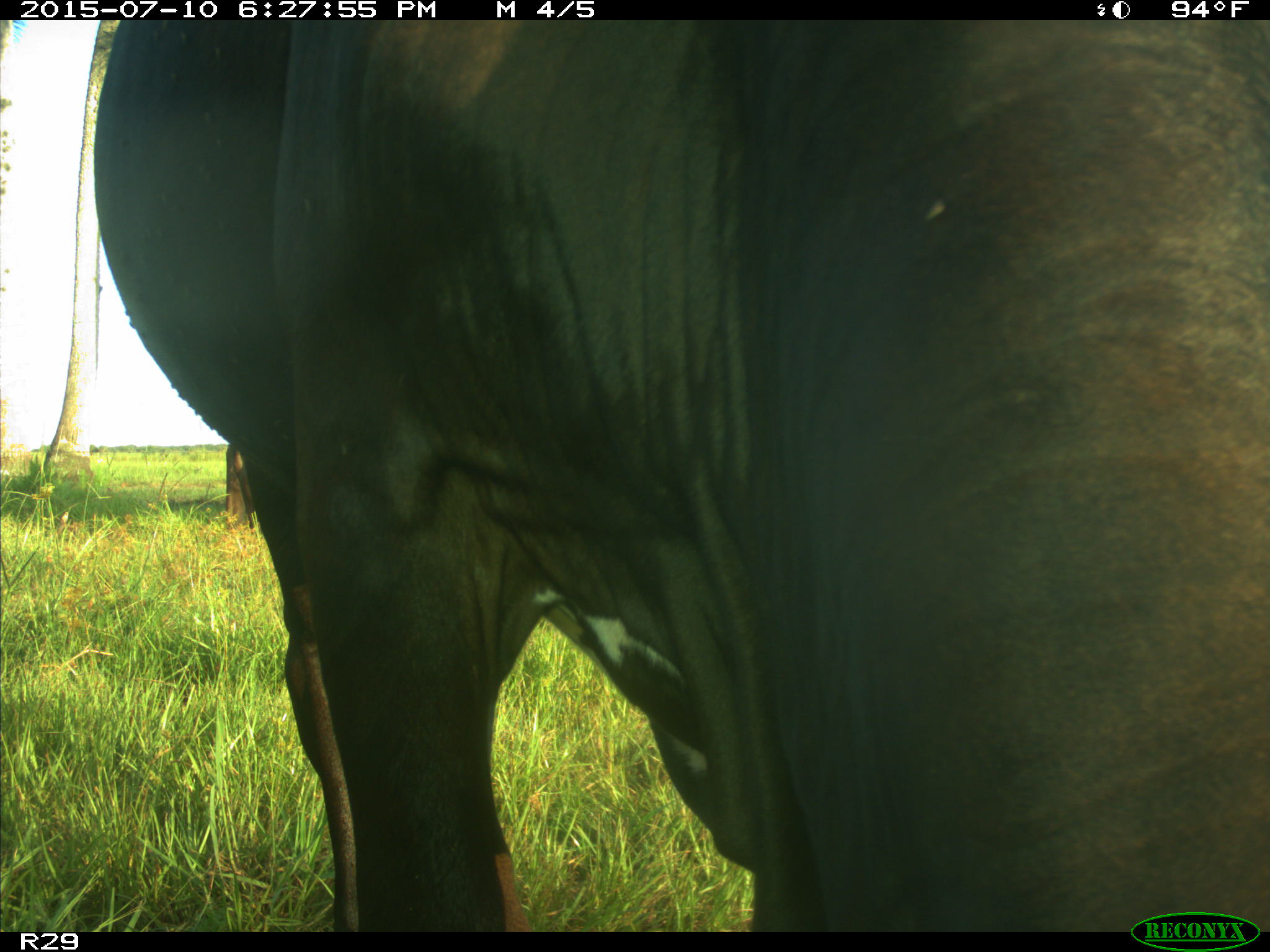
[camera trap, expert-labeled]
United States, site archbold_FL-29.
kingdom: Animalia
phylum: Chordata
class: Mammalia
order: Artiodactyla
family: Bovidae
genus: Bos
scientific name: Bos taurus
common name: domestic cow